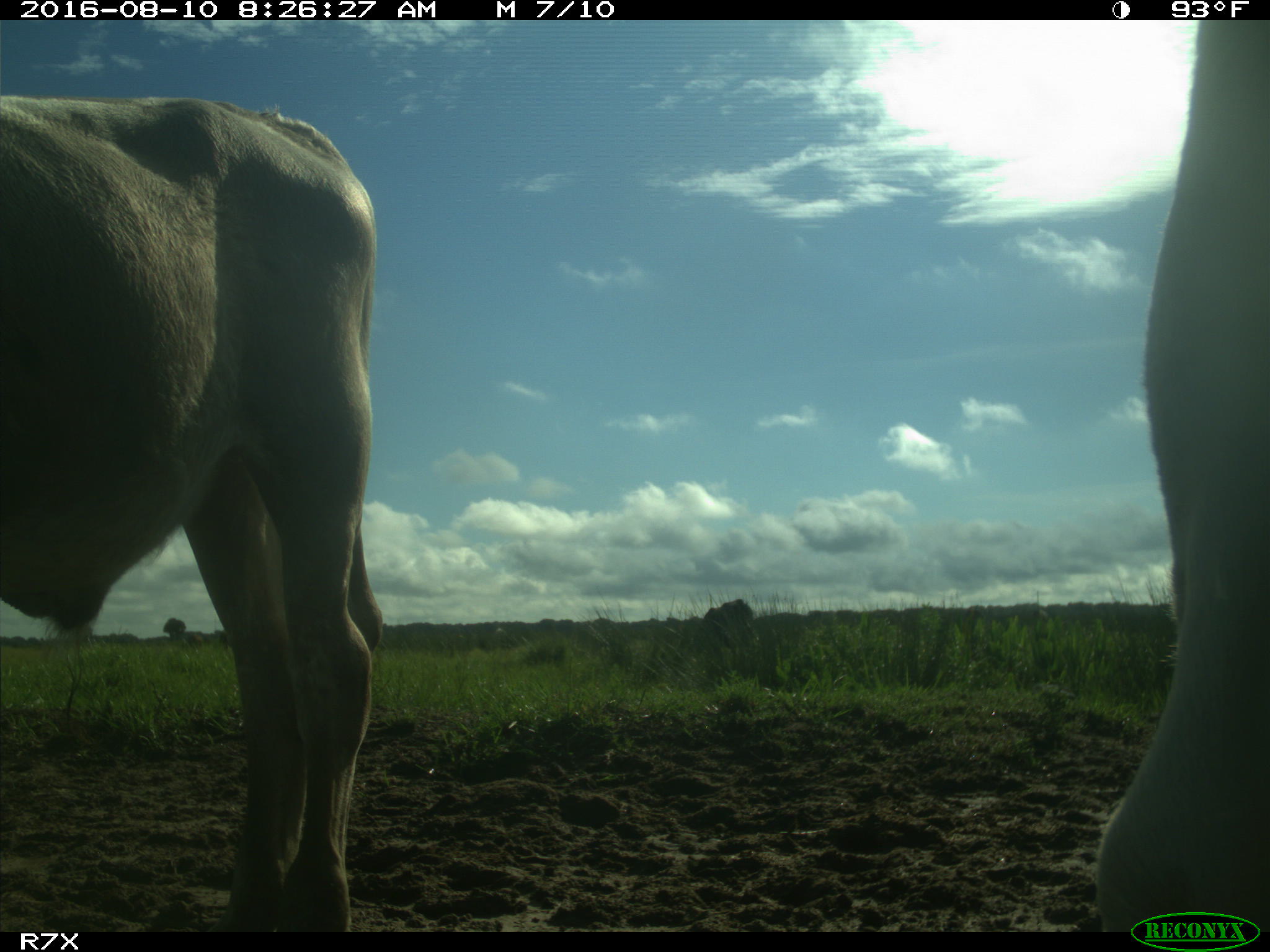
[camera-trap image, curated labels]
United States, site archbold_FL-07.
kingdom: Animalia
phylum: Chordata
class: Mammalia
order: Artiodactyla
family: Bovidae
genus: Bos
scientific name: Bos taurus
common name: domestic cow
Bos taurus (domestic cow).